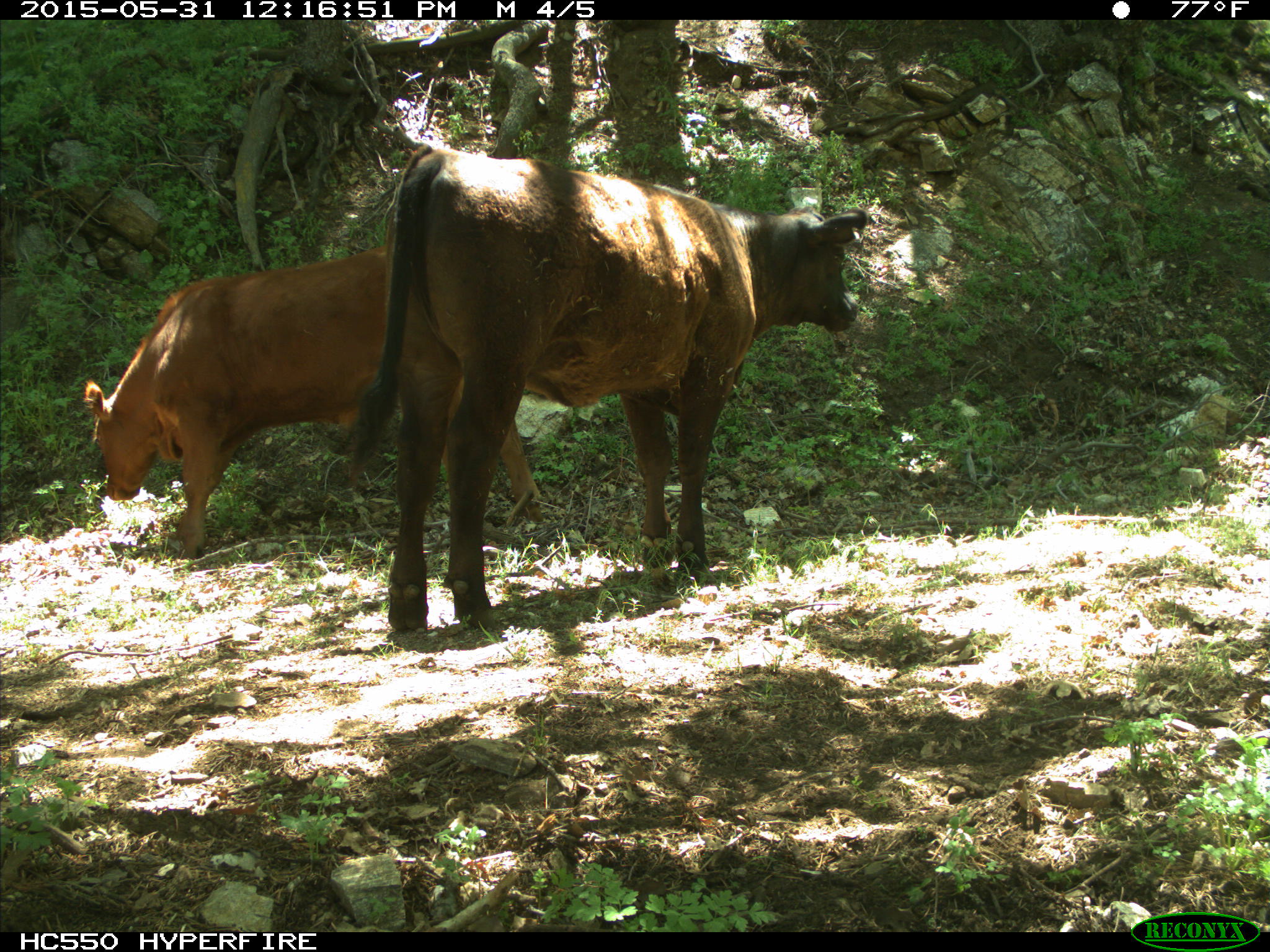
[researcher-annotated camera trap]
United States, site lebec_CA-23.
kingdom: Animalia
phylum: Chordata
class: Mammalia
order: Artiodactyla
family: Bovidae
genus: Bos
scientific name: Bos taurus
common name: domestic cow